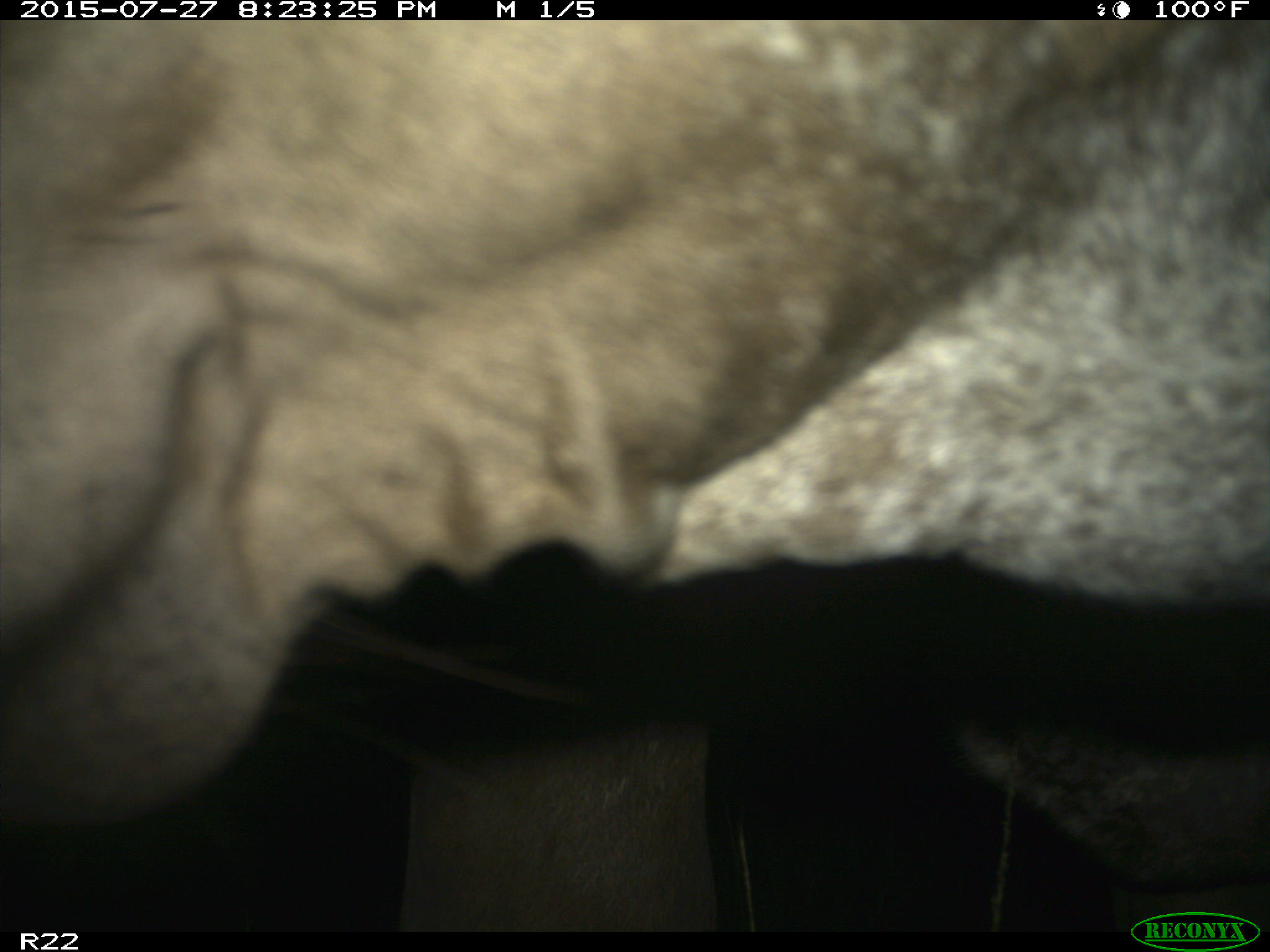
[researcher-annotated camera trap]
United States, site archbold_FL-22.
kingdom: Animalia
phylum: Chordata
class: Mammalia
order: Artiodactyla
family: Bovidae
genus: Bos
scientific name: Bos taurus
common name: domestic cow